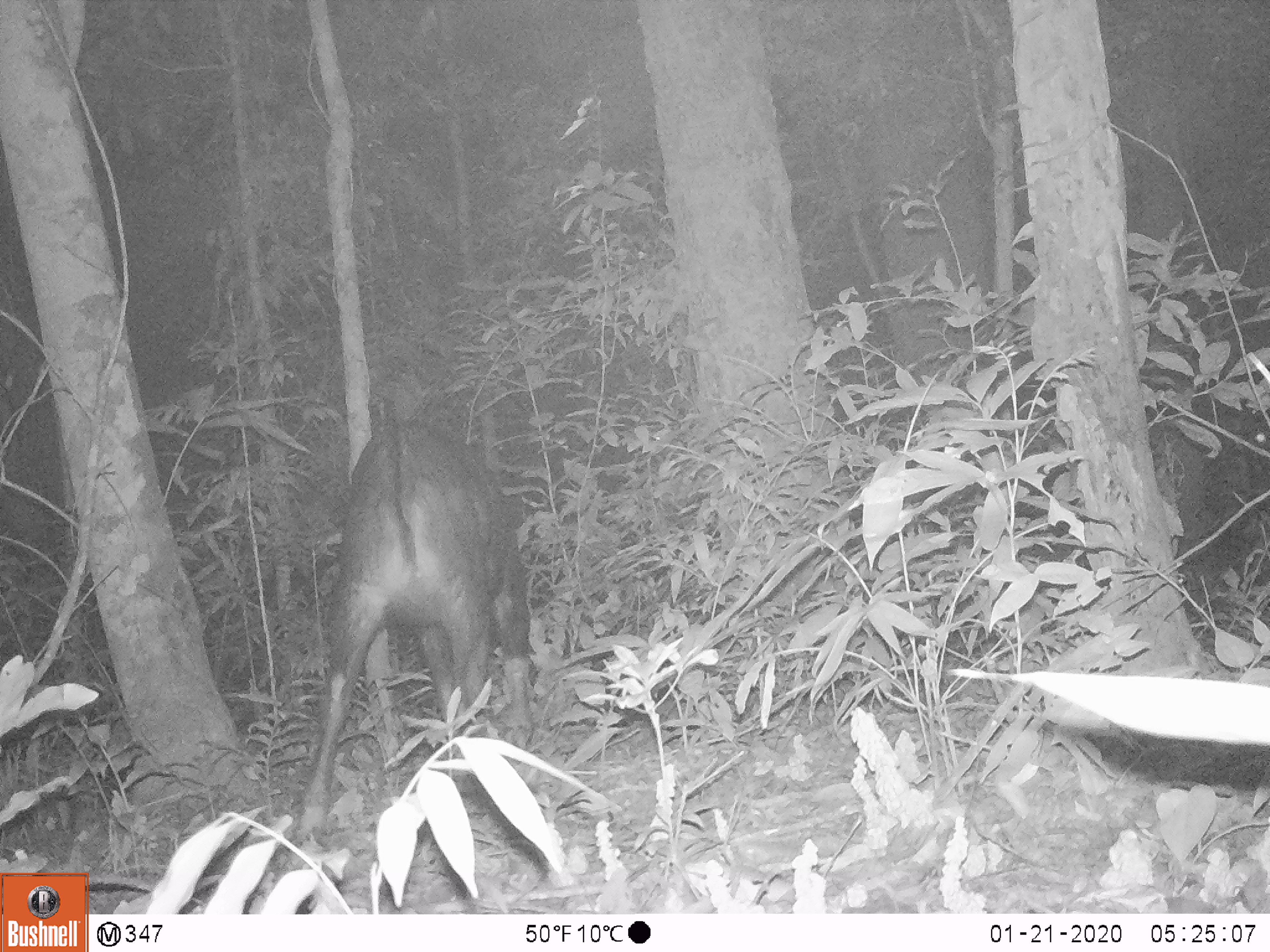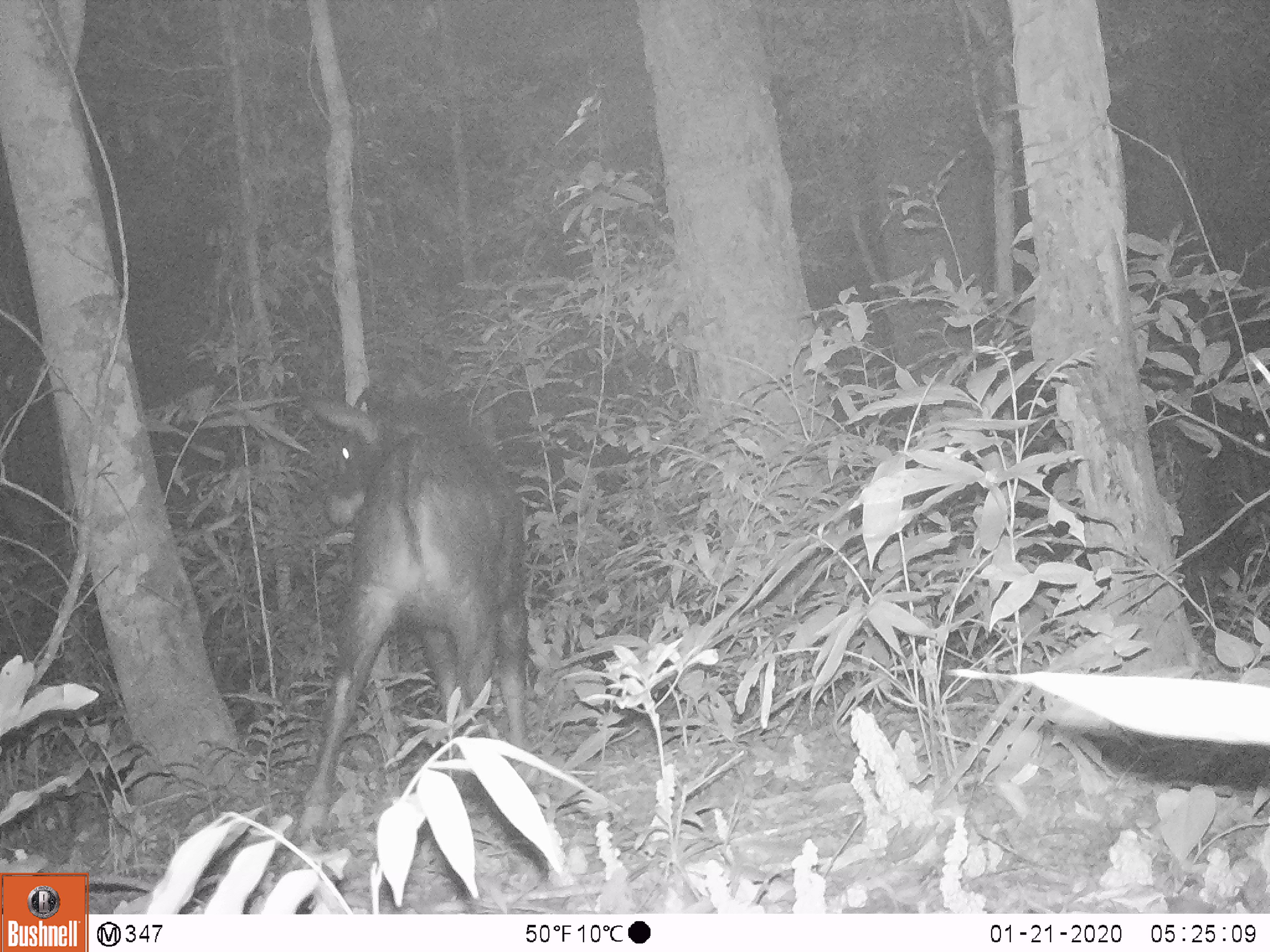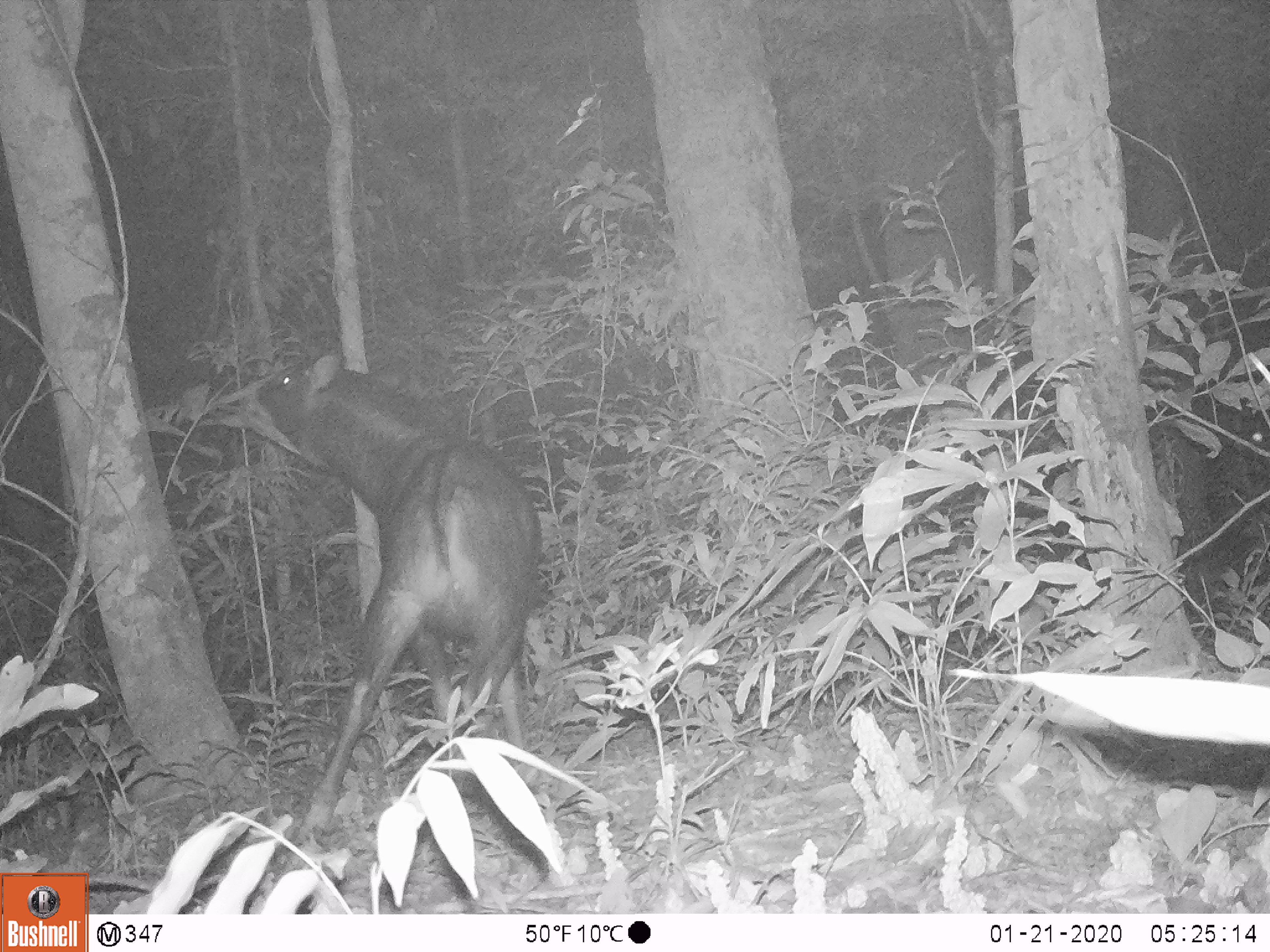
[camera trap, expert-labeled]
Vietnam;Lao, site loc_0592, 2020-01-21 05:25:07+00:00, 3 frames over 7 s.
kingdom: Animalia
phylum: Chordata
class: Mammalia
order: Artiodactyla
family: Bovidae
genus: Capricornis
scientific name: Capricornis sumatraensis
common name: chinese serow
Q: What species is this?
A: Chinese serow (Capricornis sumatraensis).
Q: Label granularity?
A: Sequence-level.